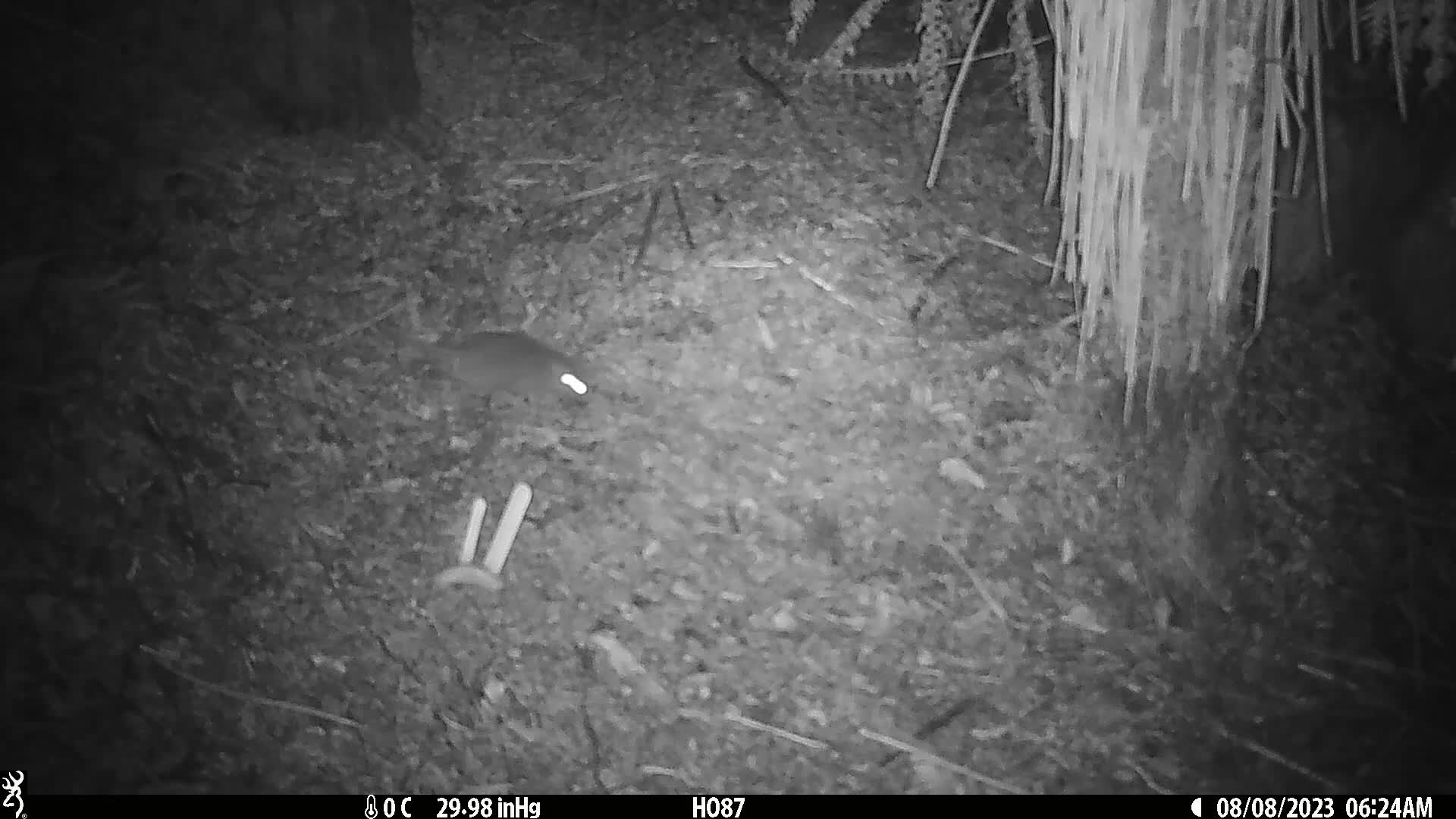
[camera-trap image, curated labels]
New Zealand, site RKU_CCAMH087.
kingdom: Animalia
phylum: Chordata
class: Mammalia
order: Rodentia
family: Muridae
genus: Rattus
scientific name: Rattus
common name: rat